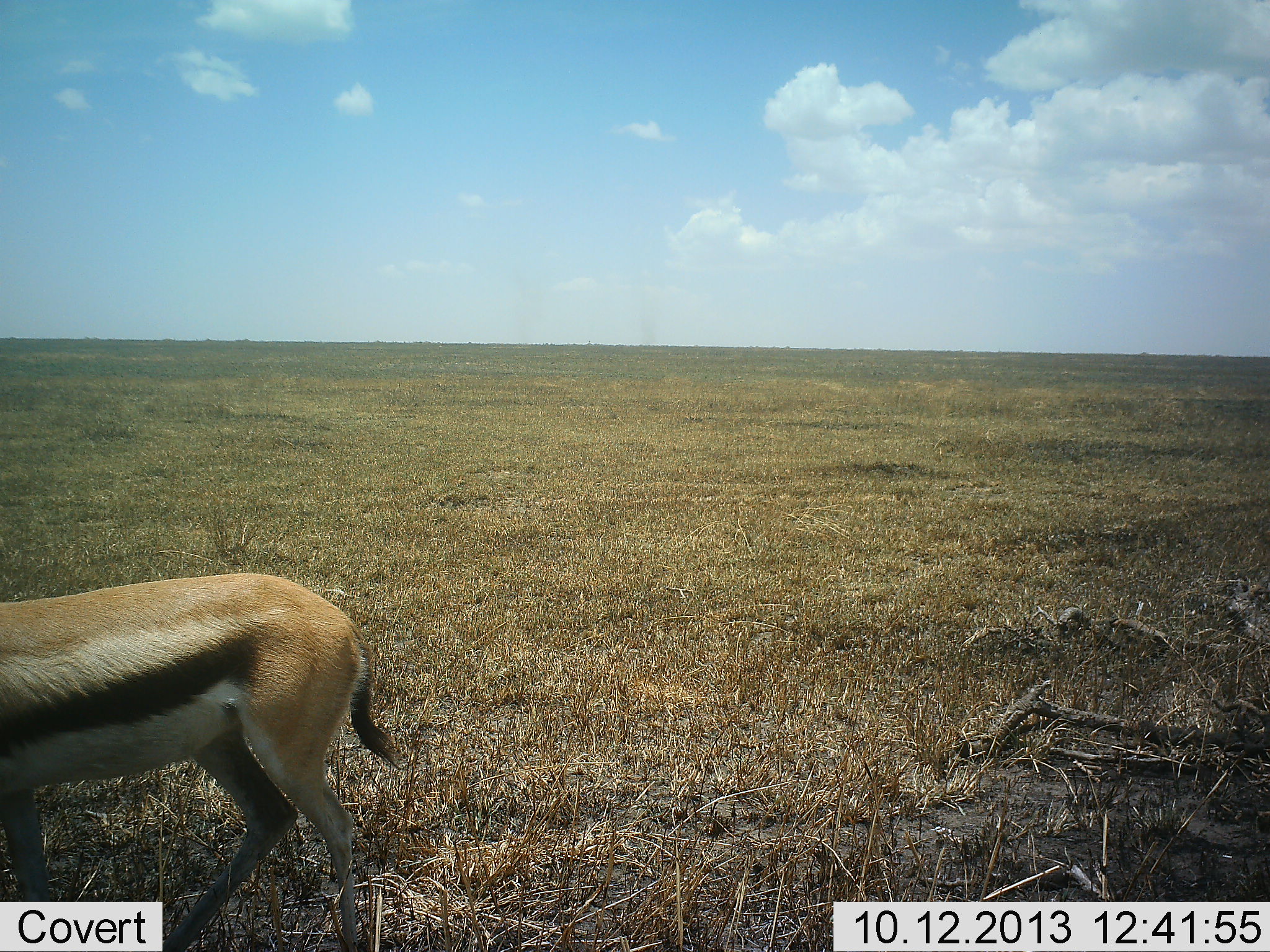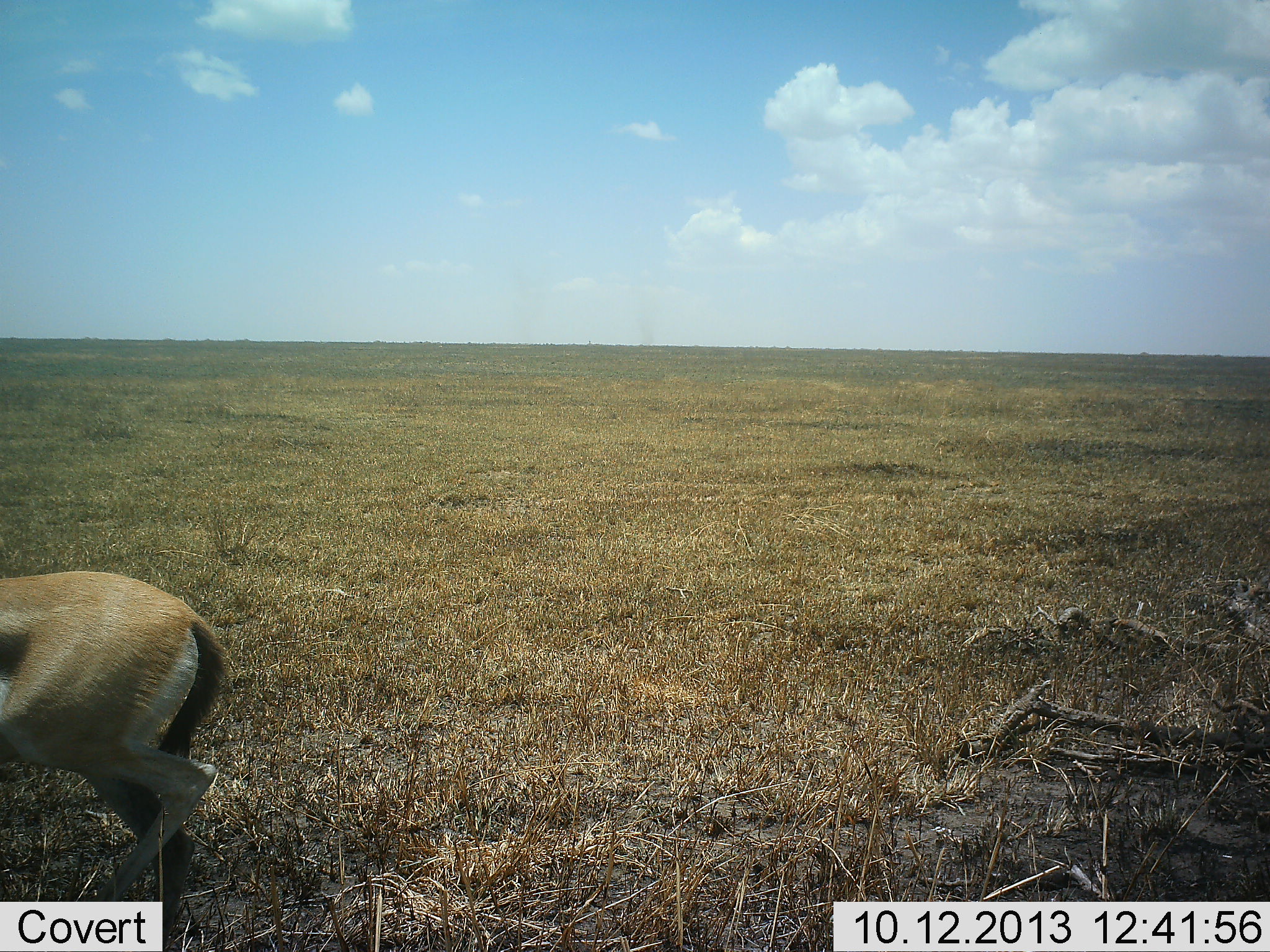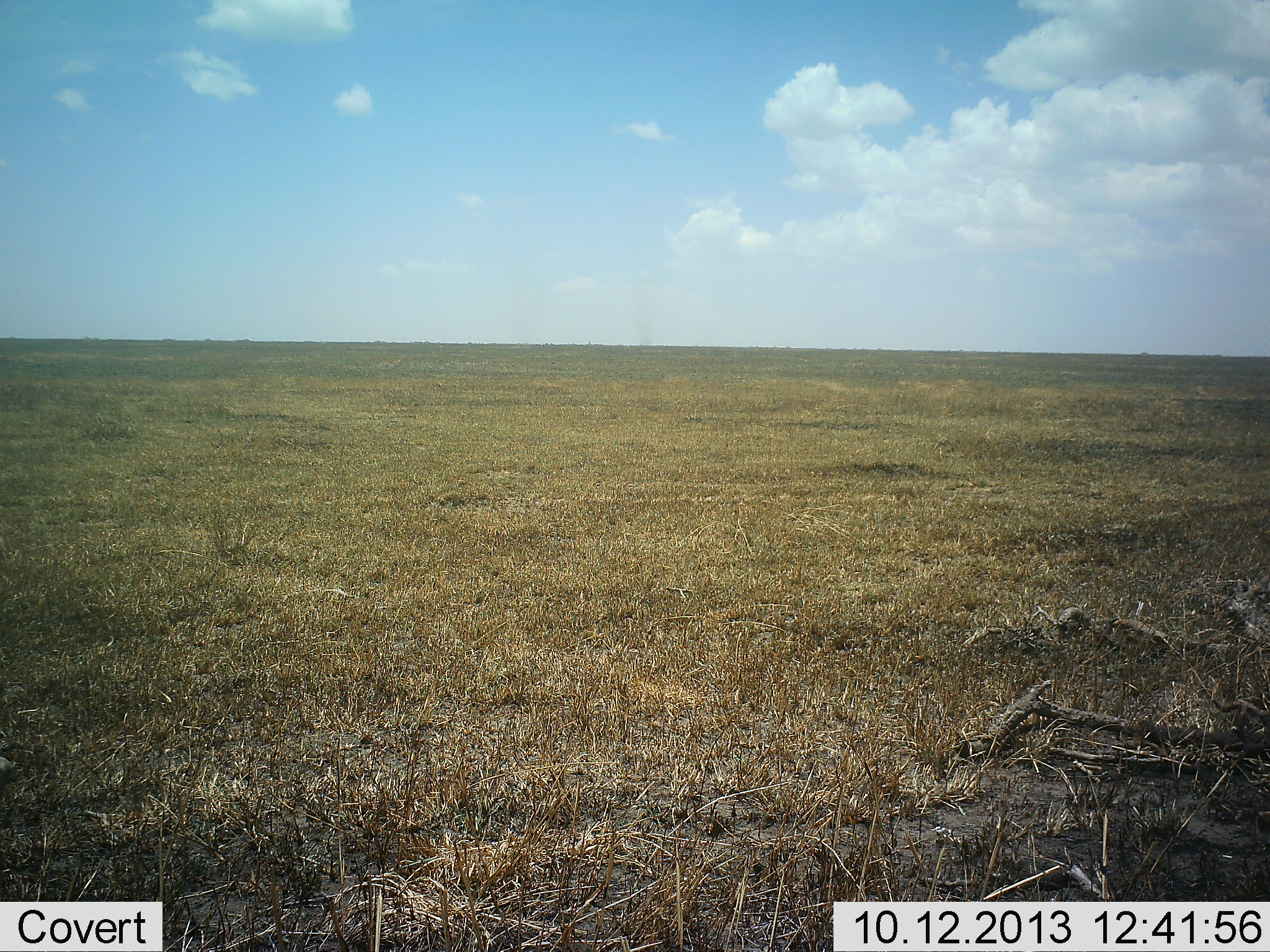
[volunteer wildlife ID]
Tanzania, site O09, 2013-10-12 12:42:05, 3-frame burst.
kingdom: Animalia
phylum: Chordata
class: Mammalia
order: Artiodactyla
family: Bovidae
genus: Eudorcas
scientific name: Eudorcas thomsonii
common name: thomson's gazelle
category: gazellethomsons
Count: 1.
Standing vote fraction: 10%.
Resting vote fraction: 0%.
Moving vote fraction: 90%.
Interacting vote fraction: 0%.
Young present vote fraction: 0%.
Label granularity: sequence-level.